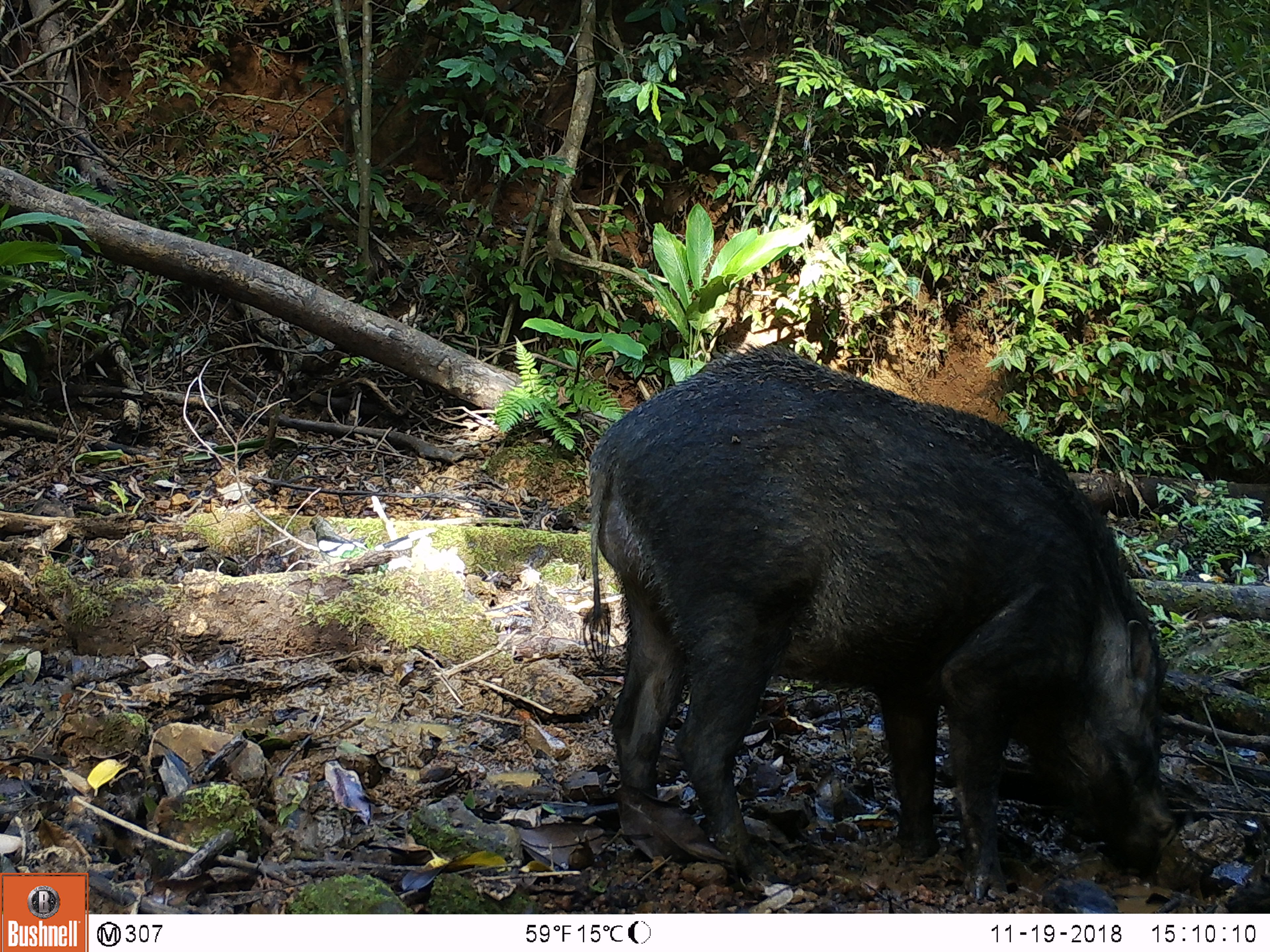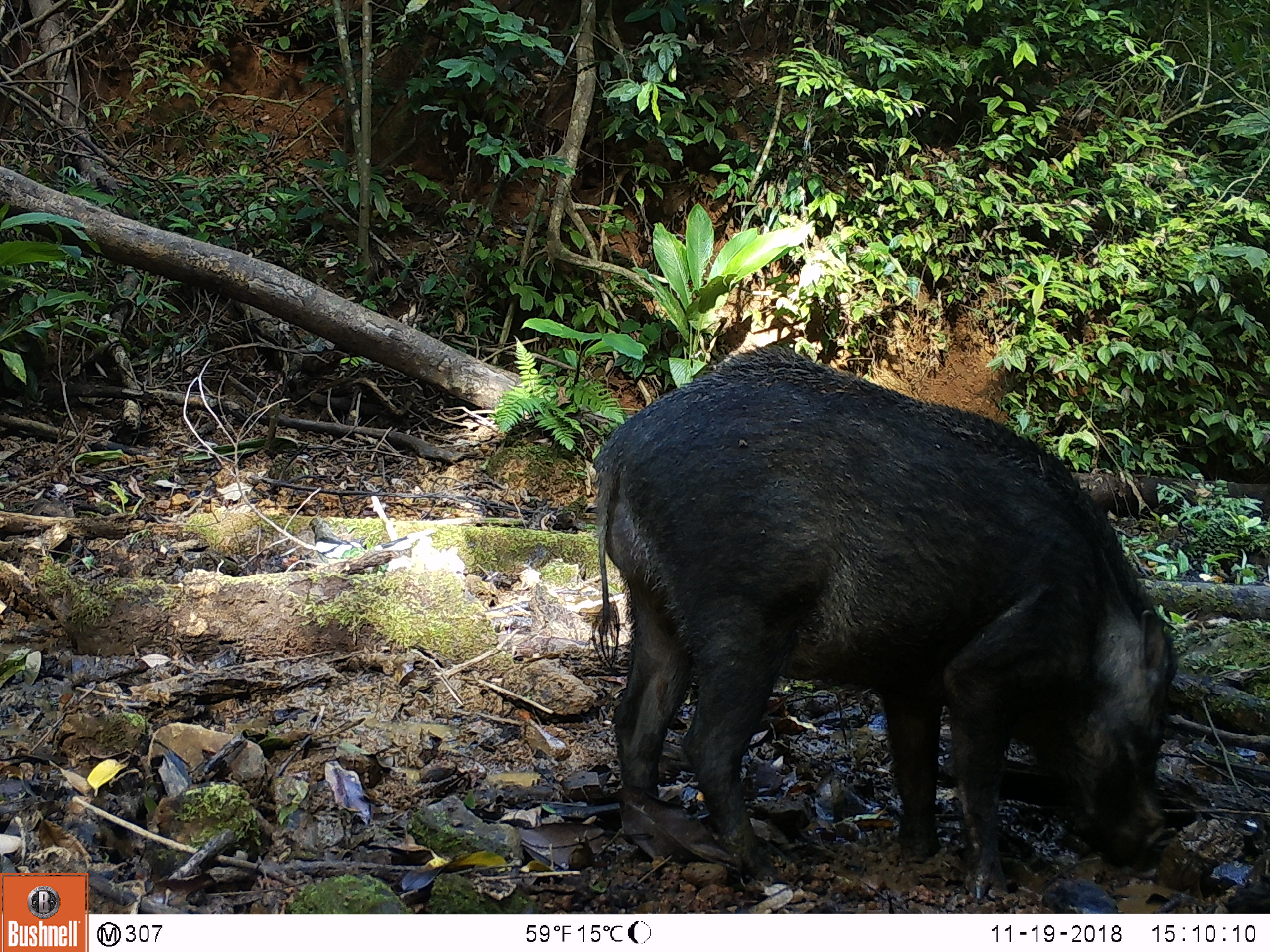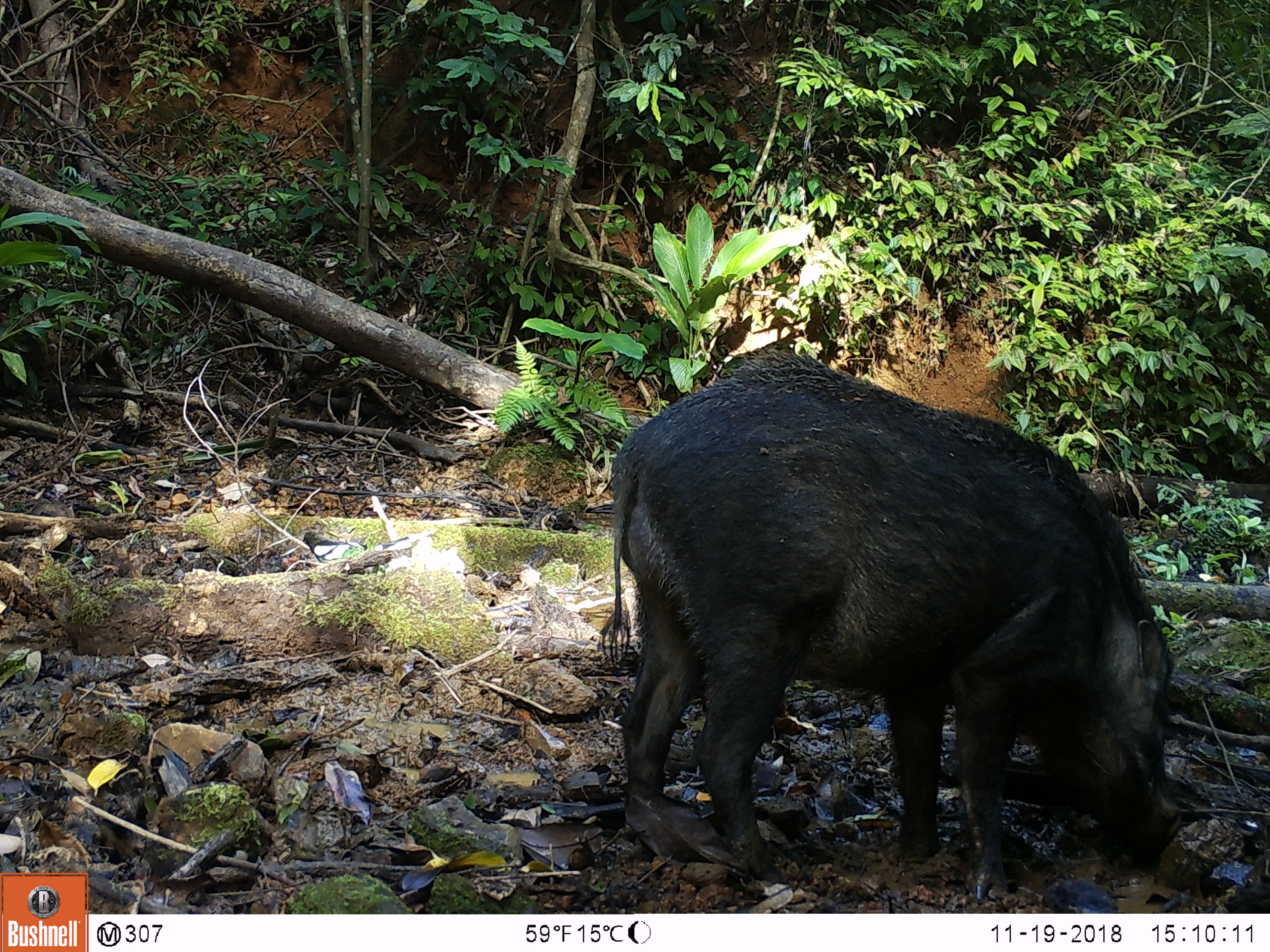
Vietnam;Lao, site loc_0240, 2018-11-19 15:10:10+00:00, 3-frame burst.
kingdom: Animalia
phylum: Chordata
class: Mammalia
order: Artiodactyla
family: Suidae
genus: Sus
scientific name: Sus scrofa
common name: eurasian wild pig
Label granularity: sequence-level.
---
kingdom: Animalia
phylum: Chordata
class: Aves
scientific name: Aves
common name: bird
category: unidentified bird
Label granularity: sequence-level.